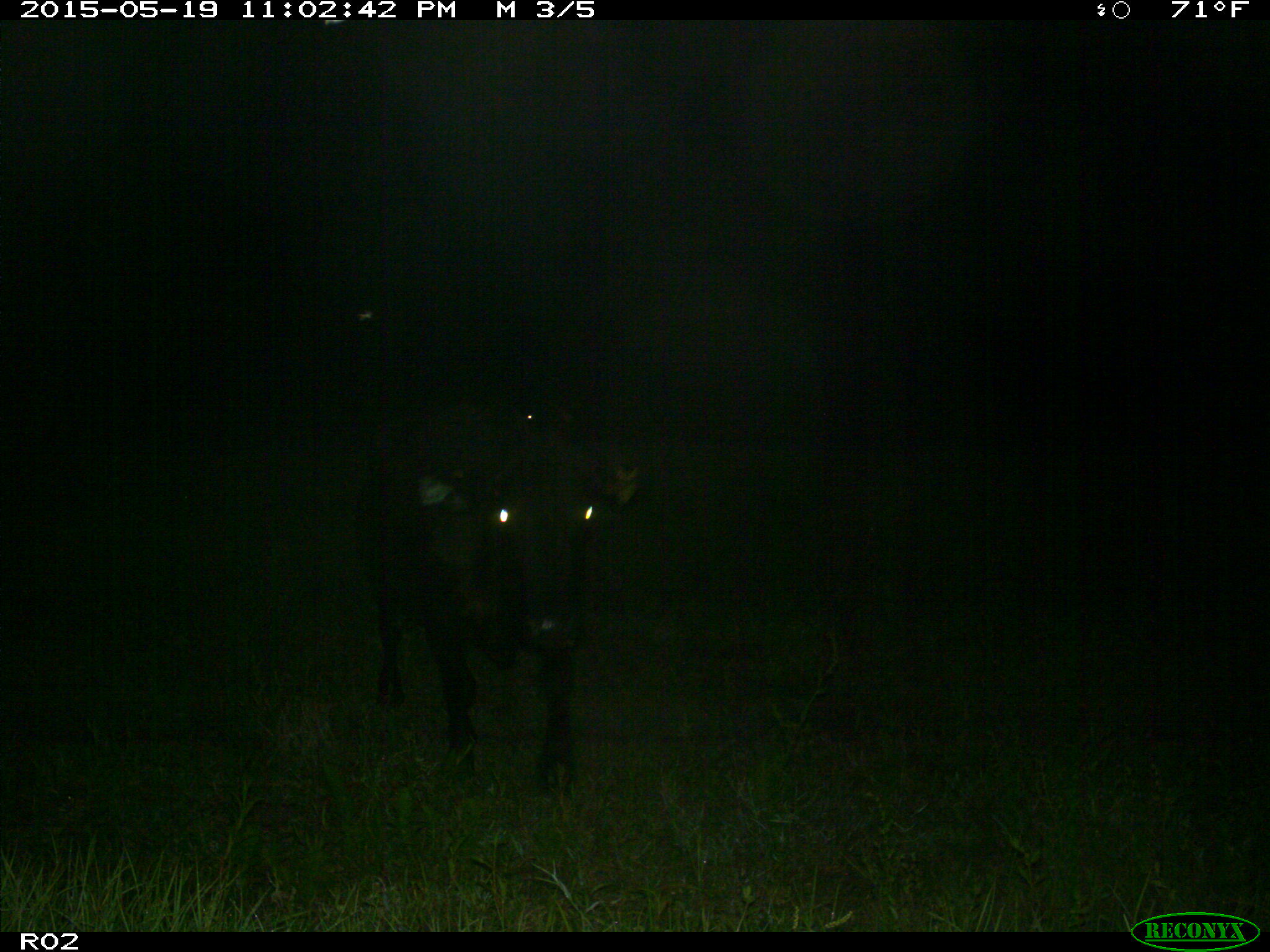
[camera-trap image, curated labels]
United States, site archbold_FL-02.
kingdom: Animalia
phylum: Chordata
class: Mammalia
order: Artiodactyla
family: Bovidae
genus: Bos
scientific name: Bos taurus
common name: domestic cow